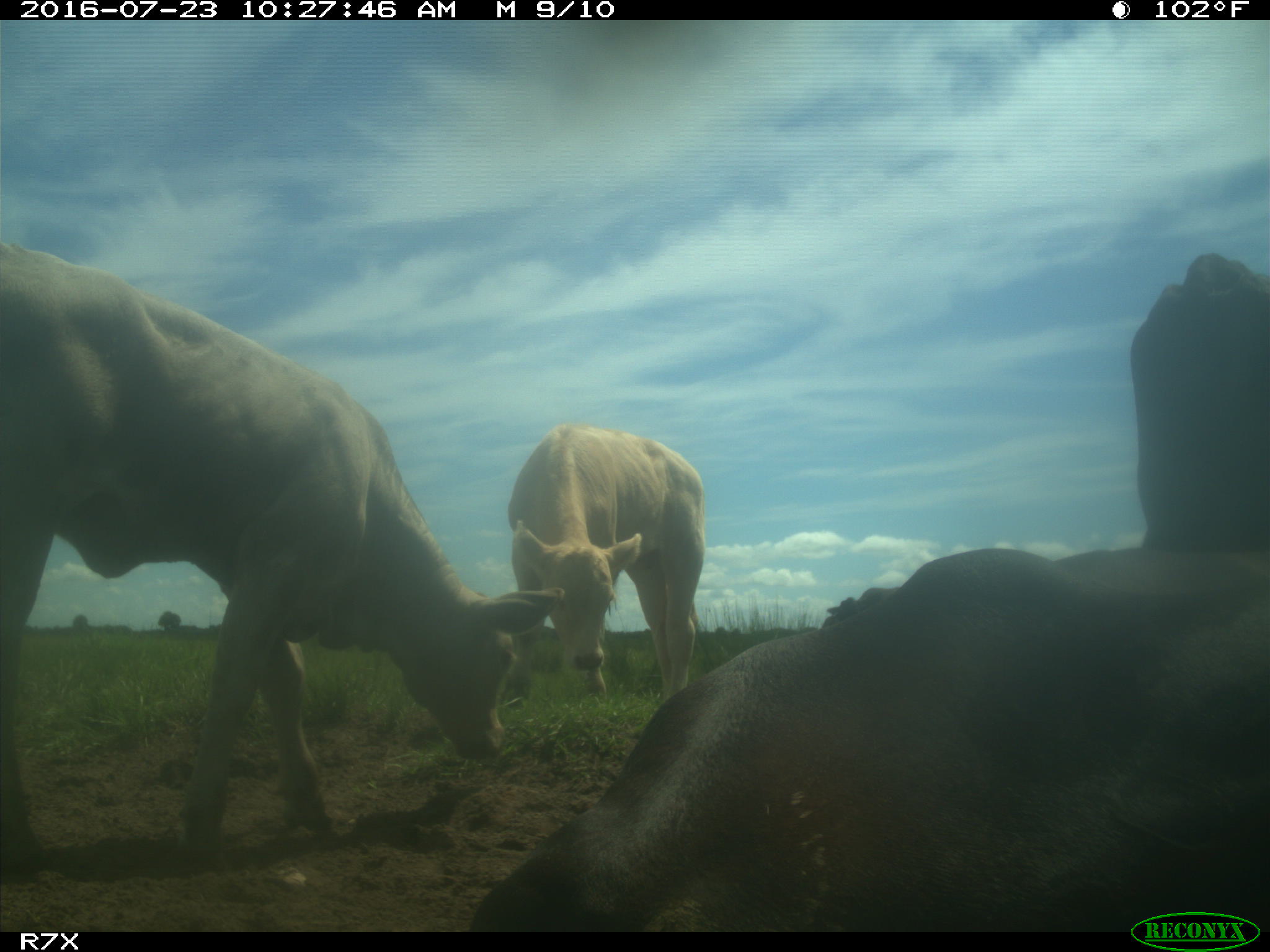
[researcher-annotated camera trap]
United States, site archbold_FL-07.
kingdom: Animalia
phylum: Chordata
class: Mammalia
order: Artiodactyla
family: Bovidae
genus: Bos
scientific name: Bos taurus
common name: domestic cow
Bos taurus (domestic cow).